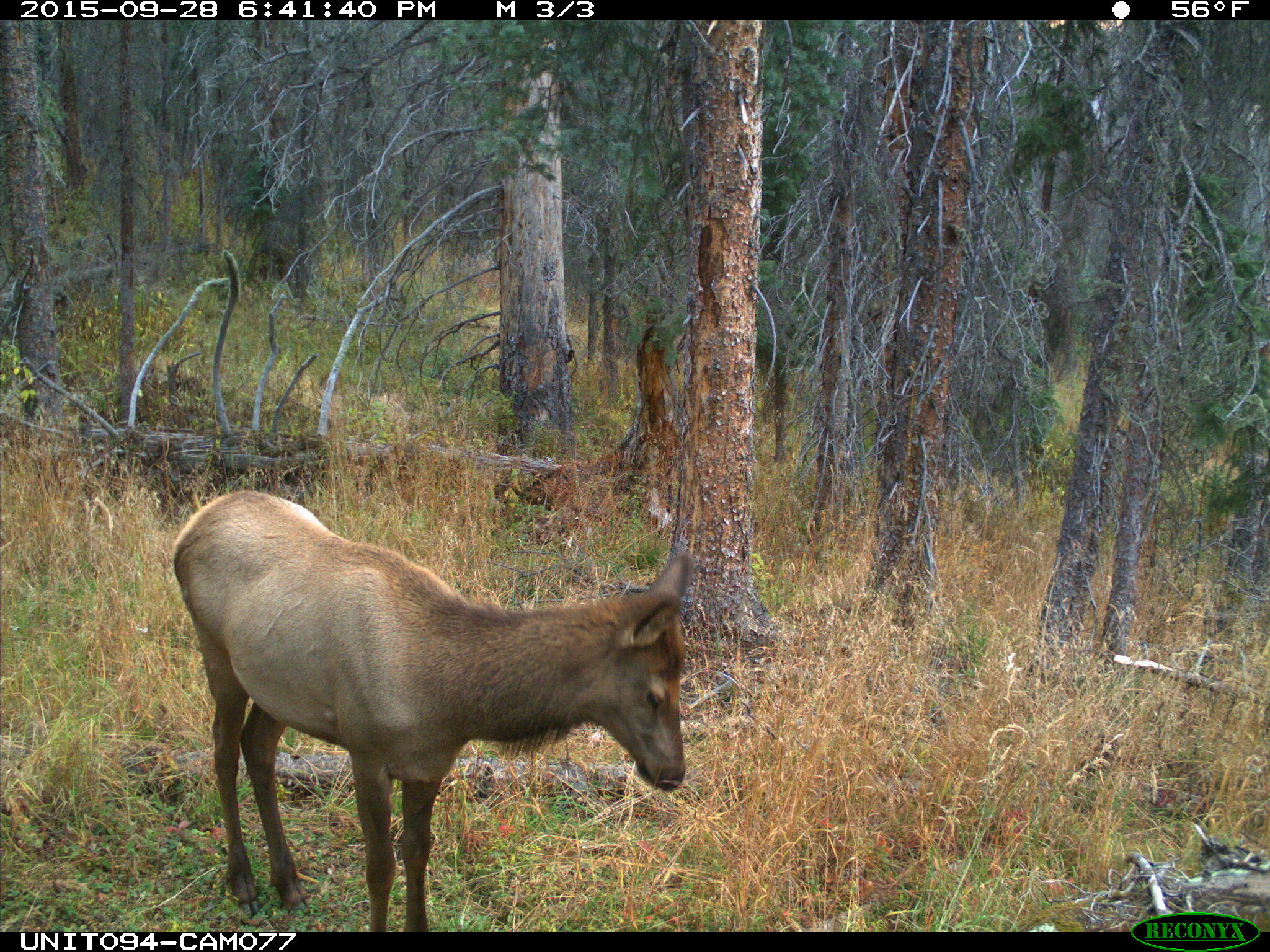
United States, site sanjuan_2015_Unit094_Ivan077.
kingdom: Animalia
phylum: Chordata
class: Mammalia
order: Artiodactyla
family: Cervidae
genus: Cervus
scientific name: Cervus elaphus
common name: red deer